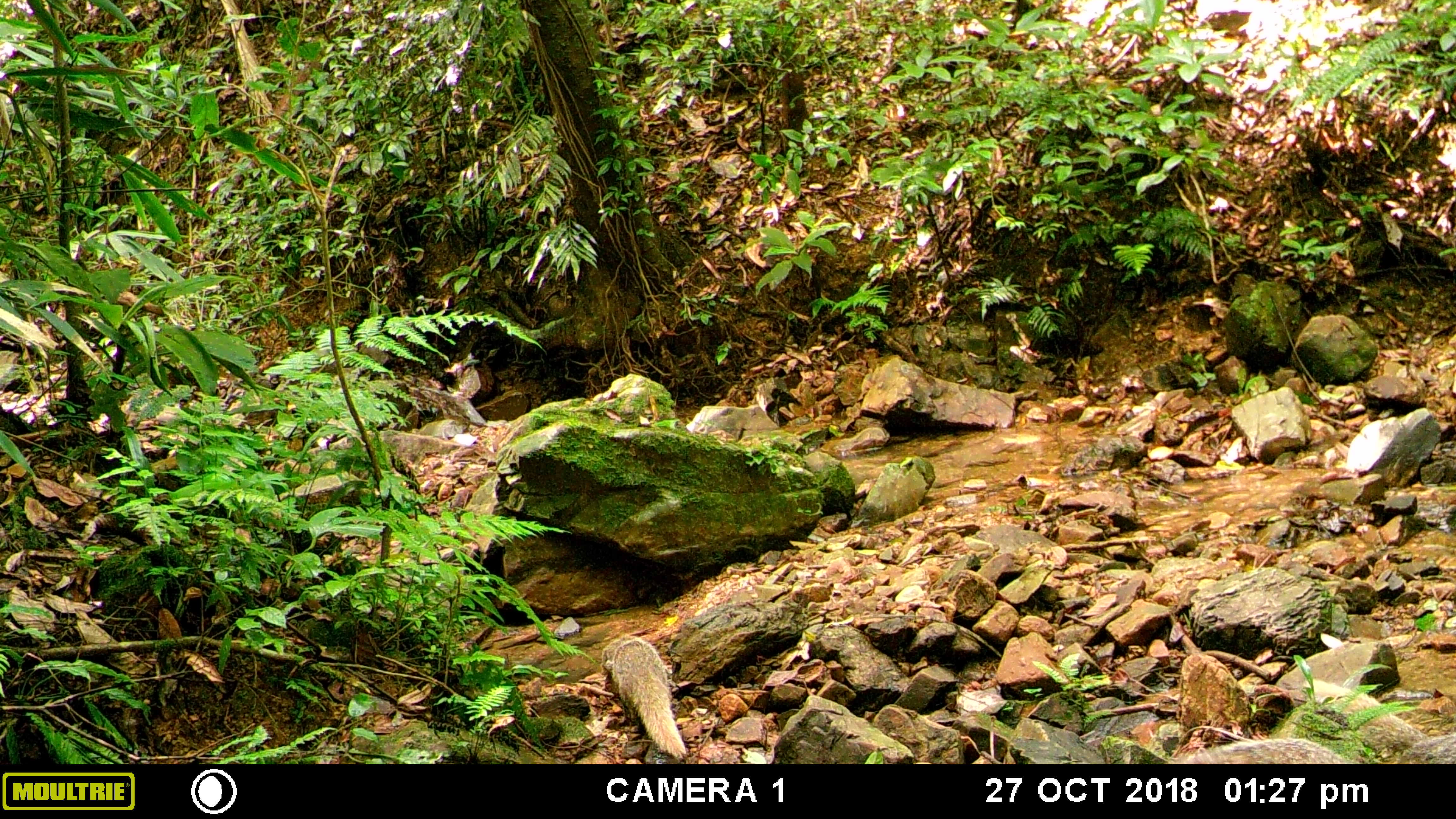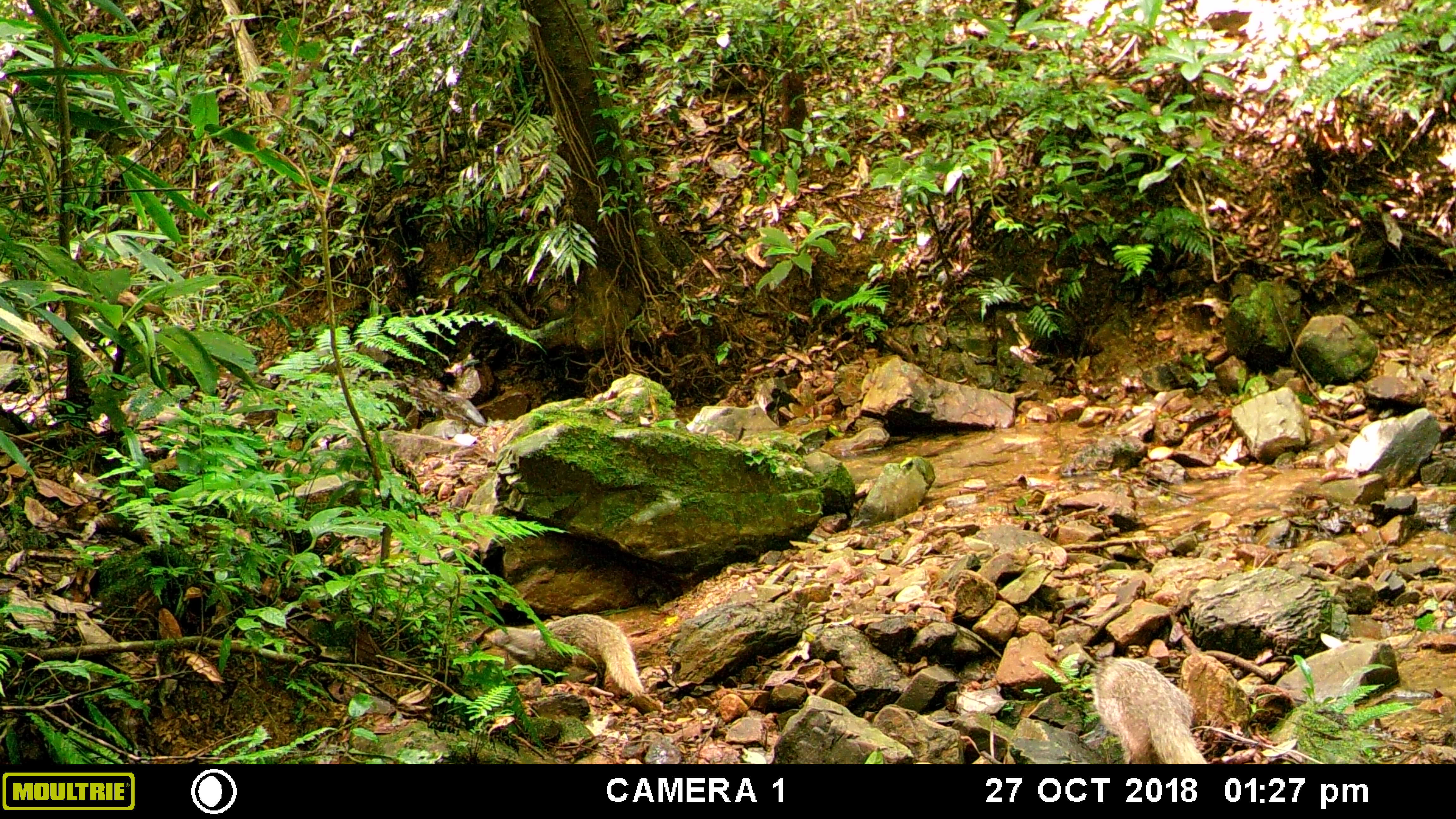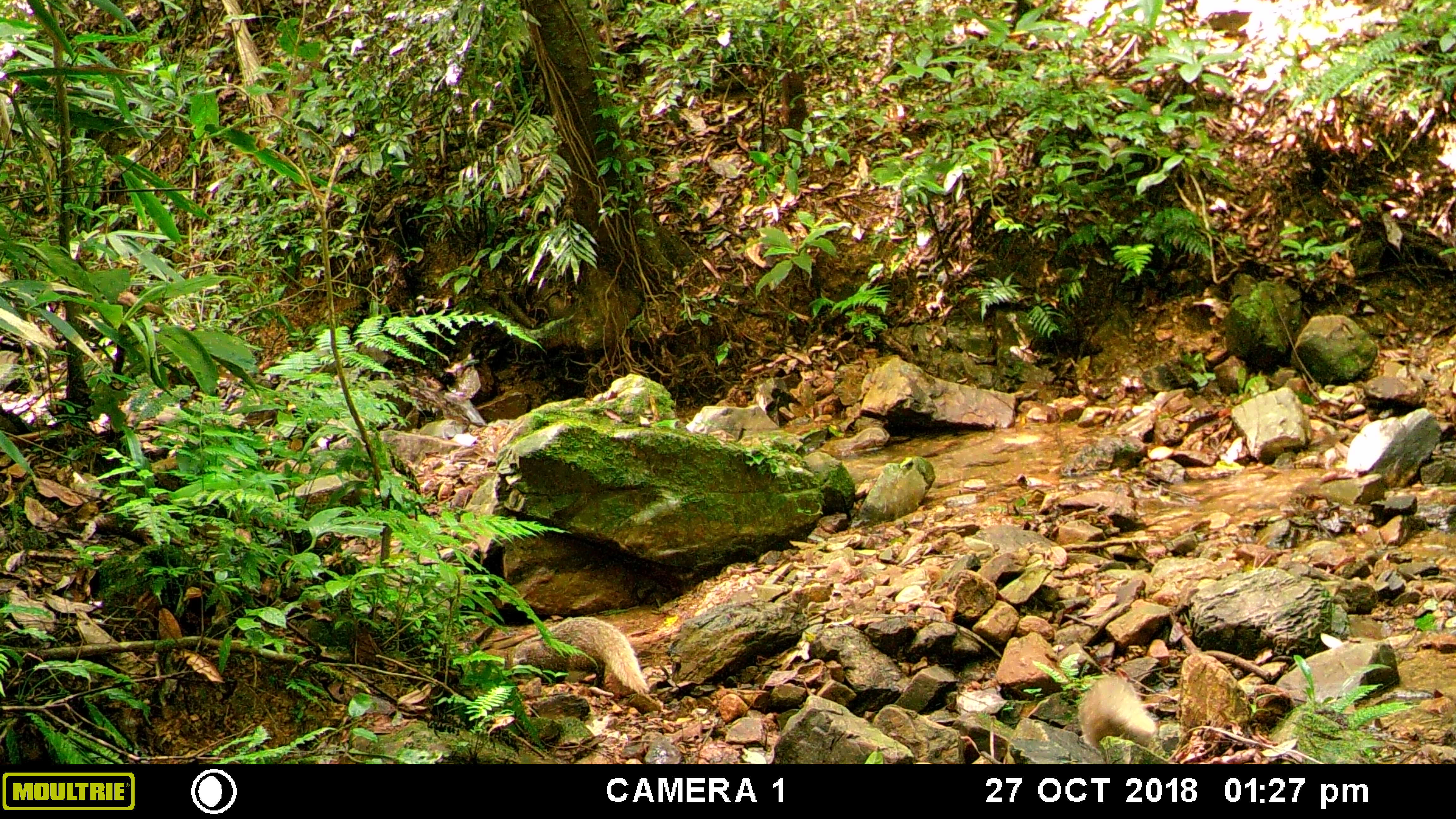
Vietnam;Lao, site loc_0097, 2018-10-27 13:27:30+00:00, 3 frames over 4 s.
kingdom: Animalia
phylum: Chordata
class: Mammalia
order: Carnivora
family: Herpestidae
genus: Urva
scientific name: Urva urva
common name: crab-eating mongoose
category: crab eating mongoose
Crab eating mongoose (crab-eating mongoose) (Urva urva). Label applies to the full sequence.